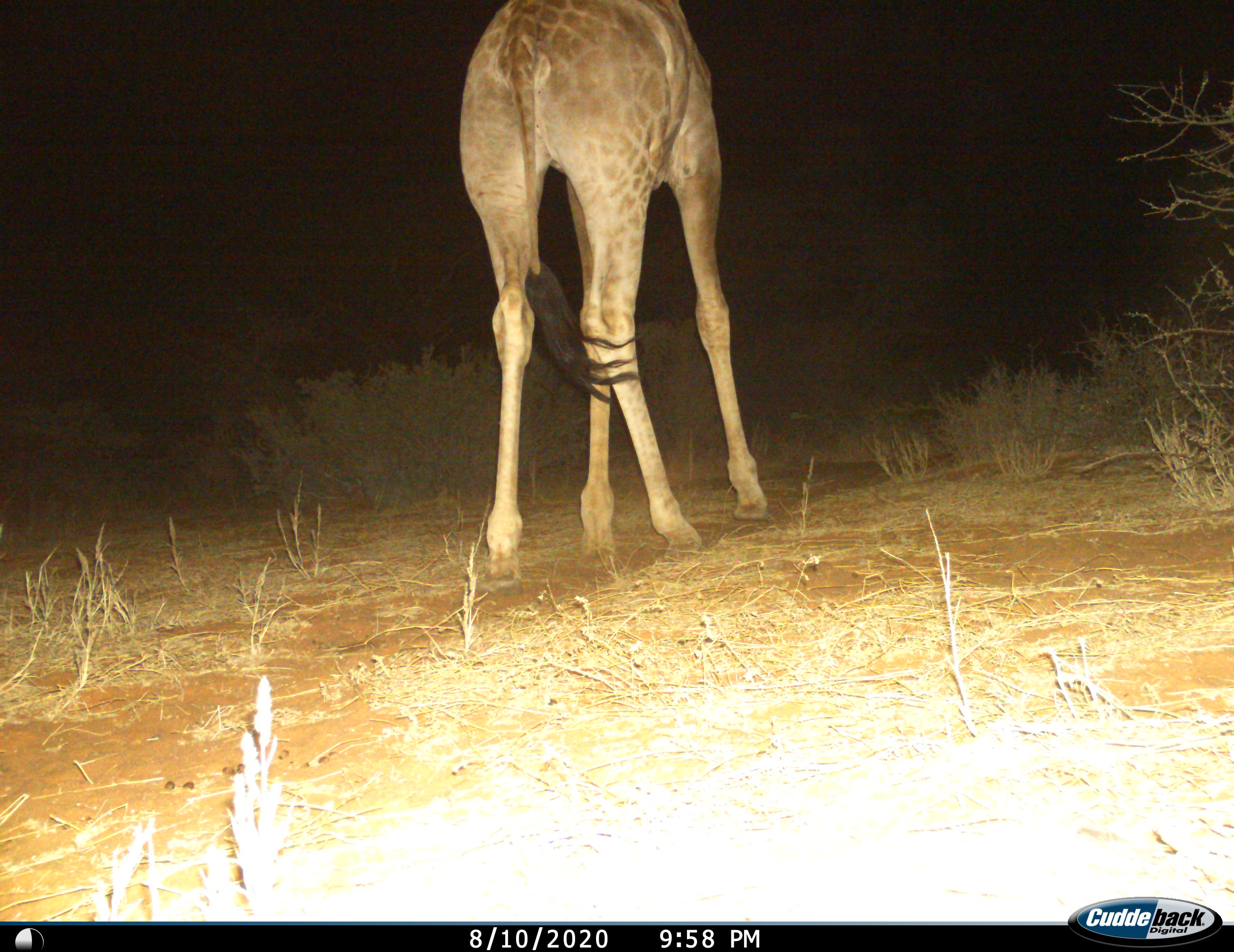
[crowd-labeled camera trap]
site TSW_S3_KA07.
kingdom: Animalia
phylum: Chordata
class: Mammalia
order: Artiodactyla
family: Giraffidae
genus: Giraffa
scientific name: Giraffa camelopardalis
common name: giraffe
Giraffe (Giraffa camelopardalis), count 1. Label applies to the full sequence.